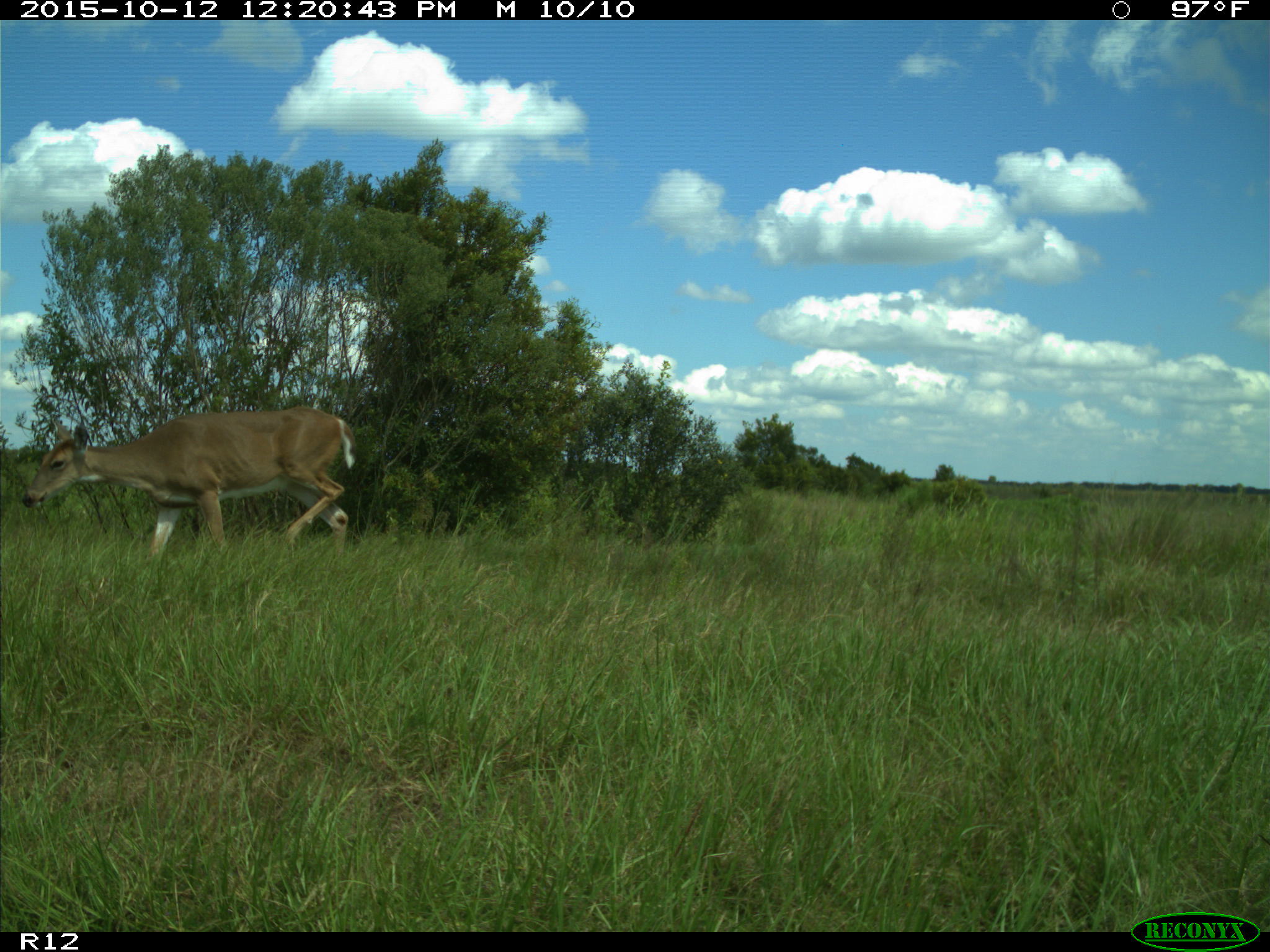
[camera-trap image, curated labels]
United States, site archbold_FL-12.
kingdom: Animalia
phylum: Chordata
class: Mammalia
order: Artiodactyla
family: Cervidae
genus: Odocoileus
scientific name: Odocoileus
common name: deer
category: unidentified deer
Unidentified deer (deer) (Odocoileus).